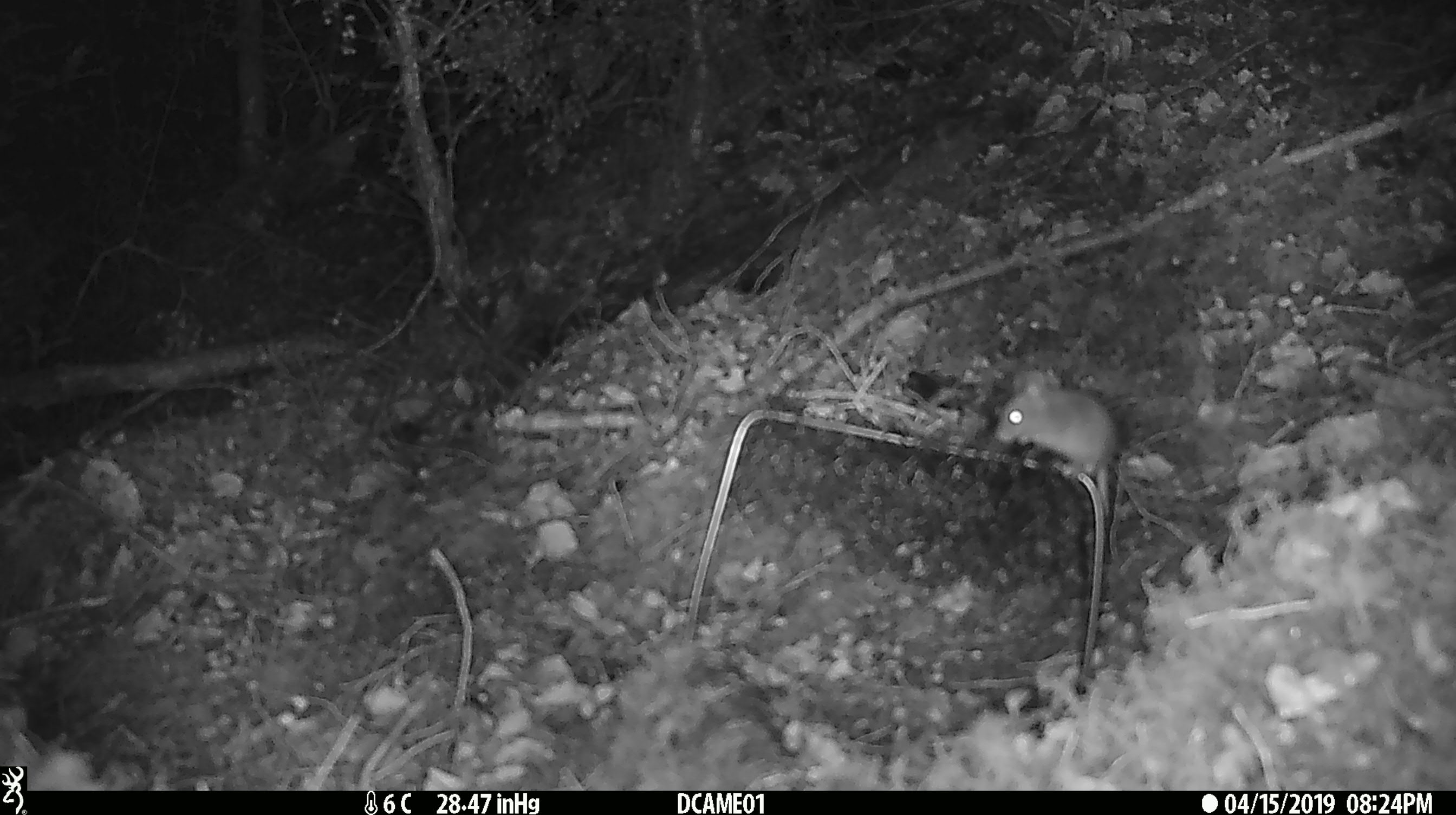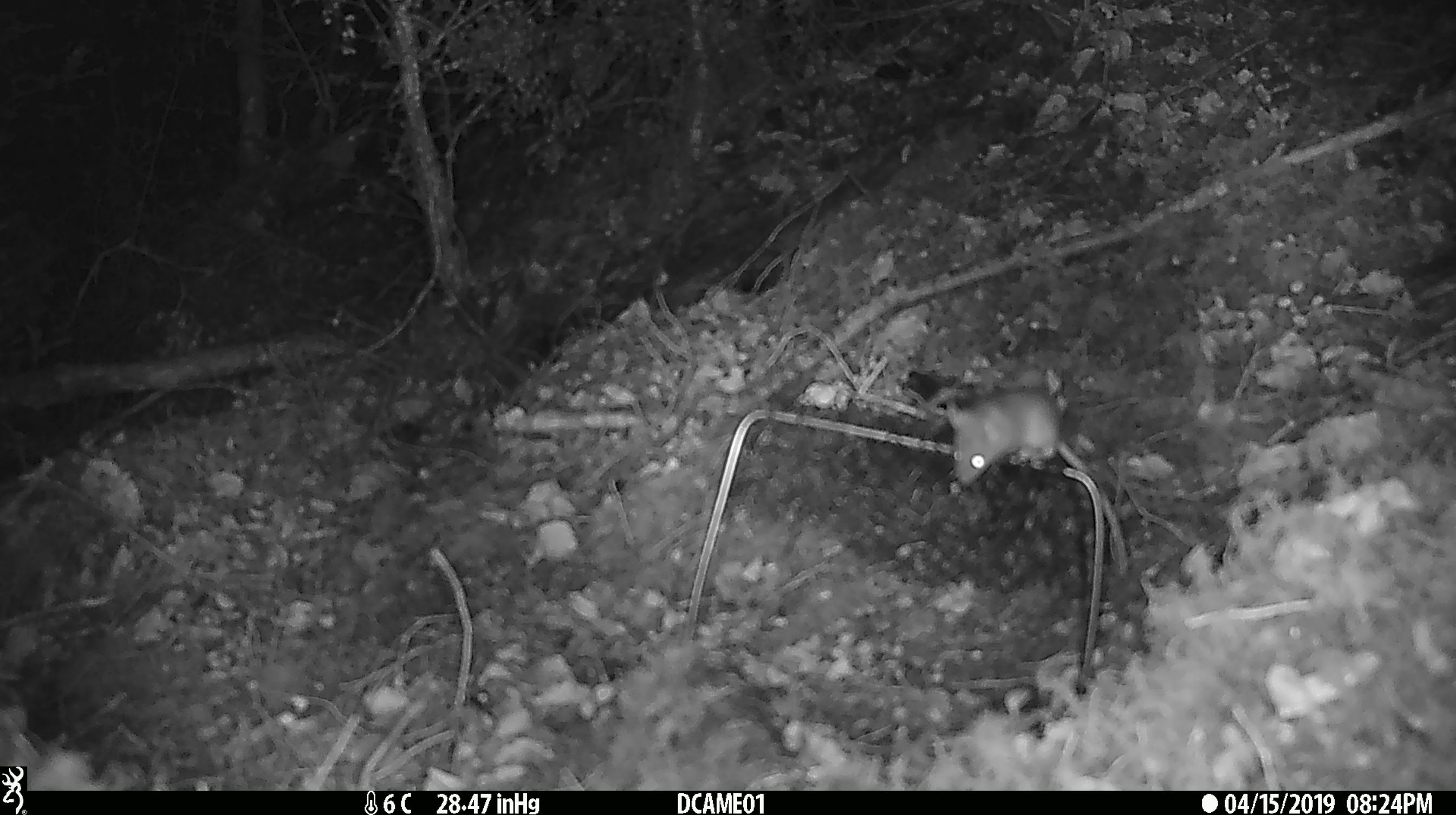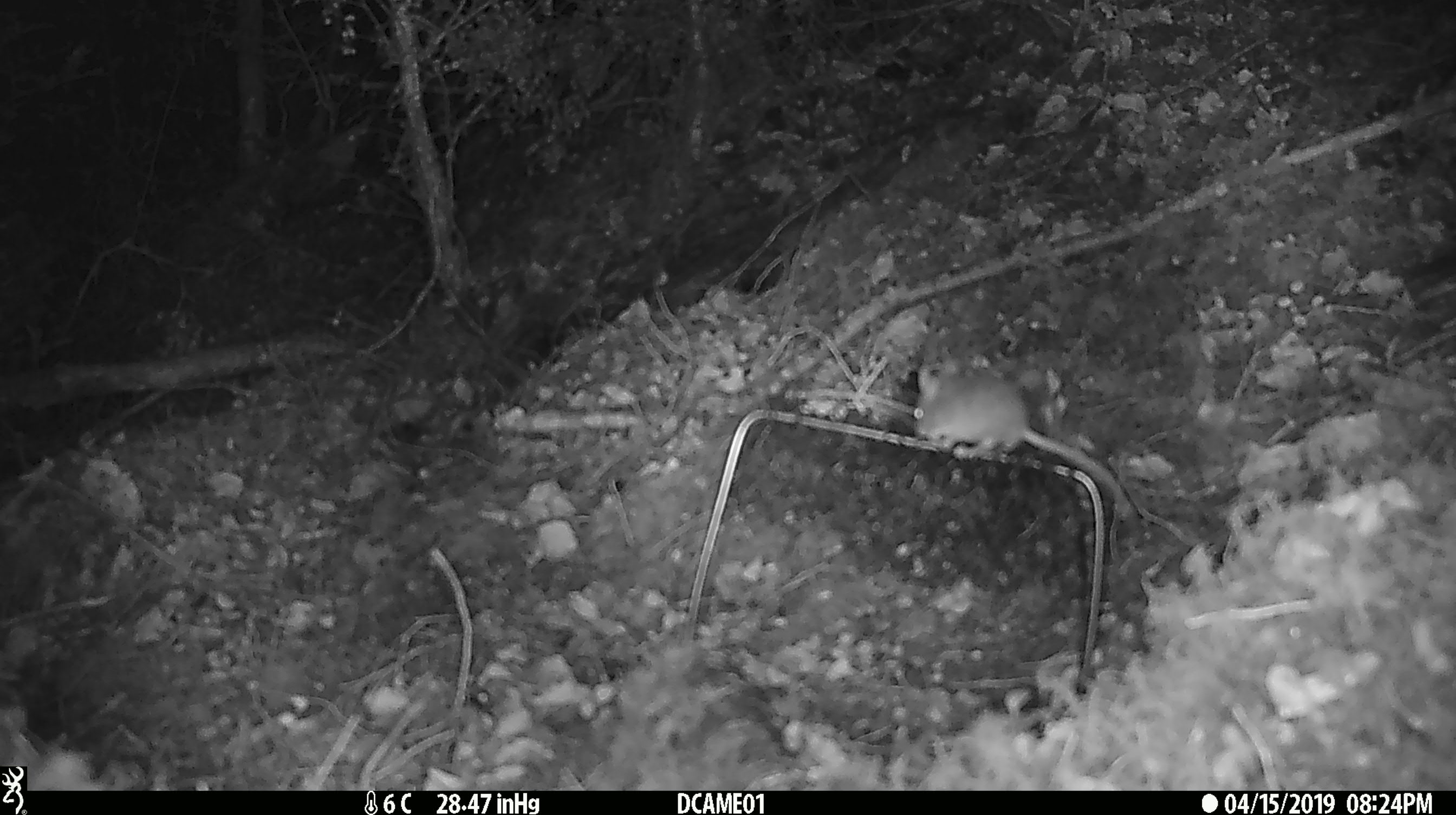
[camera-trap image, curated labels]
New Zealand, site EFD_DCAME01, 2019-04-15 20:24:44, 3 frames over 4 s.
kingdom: Animalia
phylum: Chordata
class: Mammalia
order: Rodentia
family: Muridae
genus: Mus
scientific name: Mus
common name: mouse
Mouse (Mus).